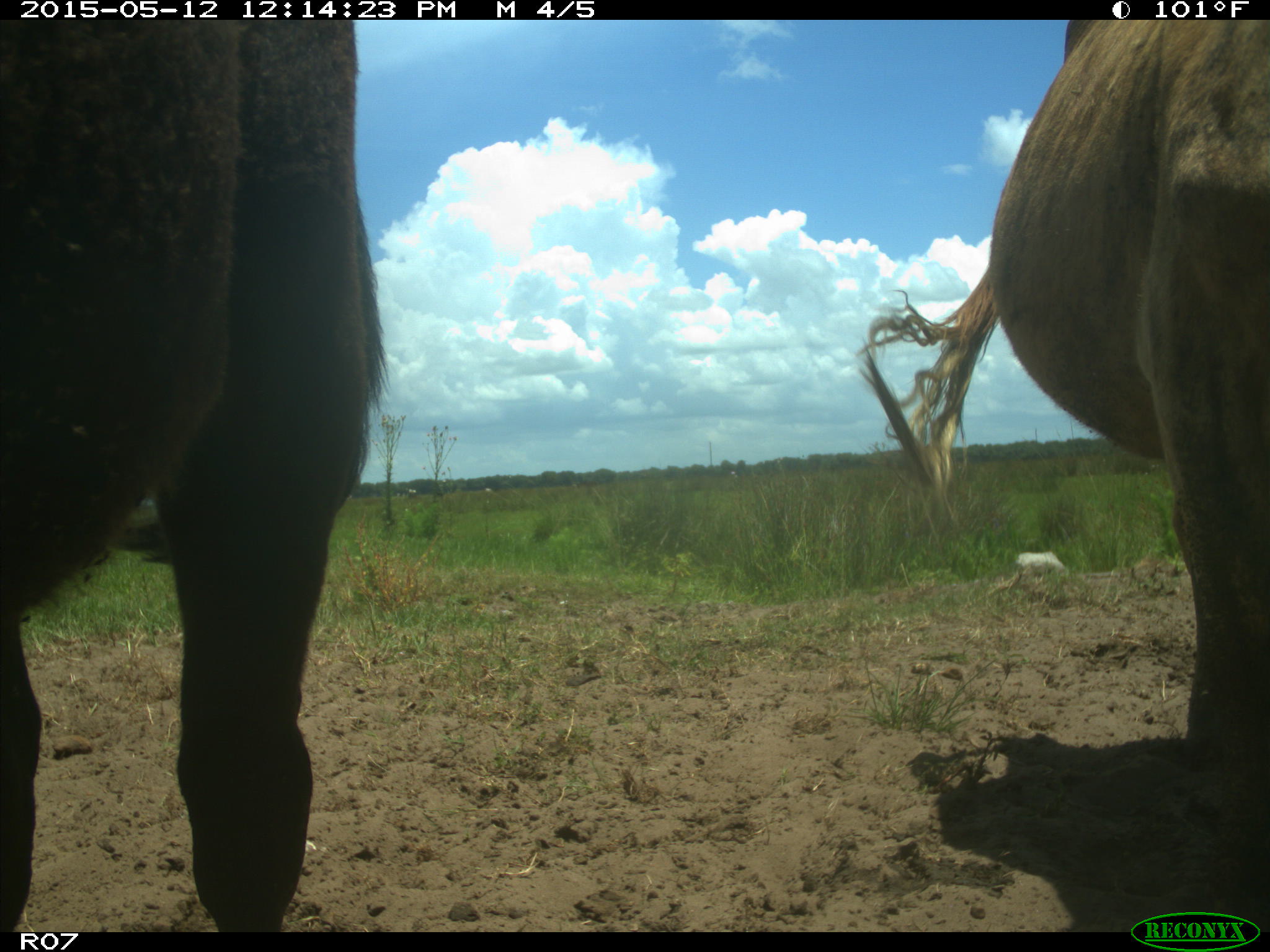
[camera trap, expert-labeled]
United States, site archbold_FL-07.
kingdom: Animalia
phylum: Chordata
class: Mammalia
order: Artiodactyla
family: Bovidae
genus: Bos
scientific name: Bos taurus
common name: domestic cow